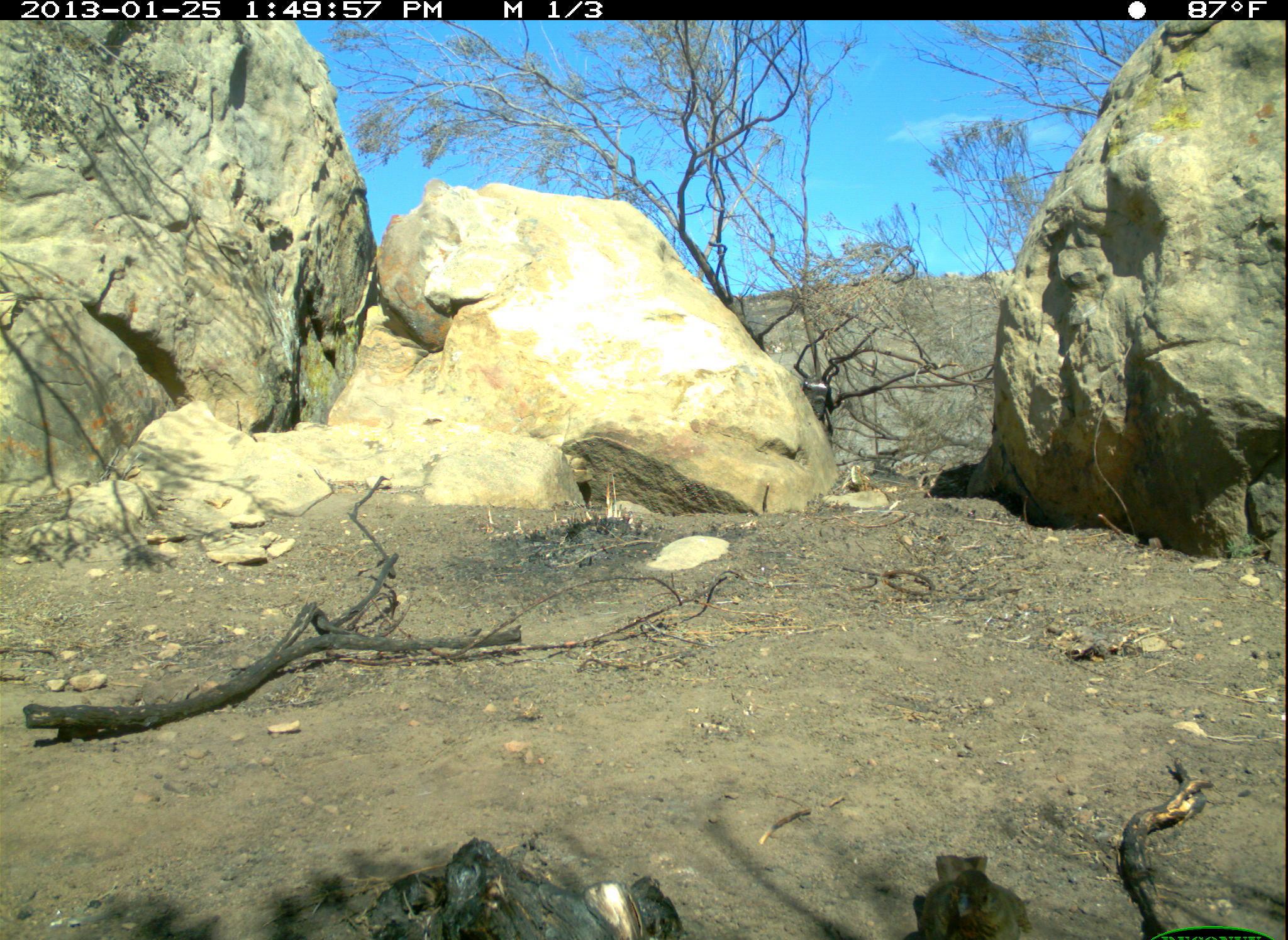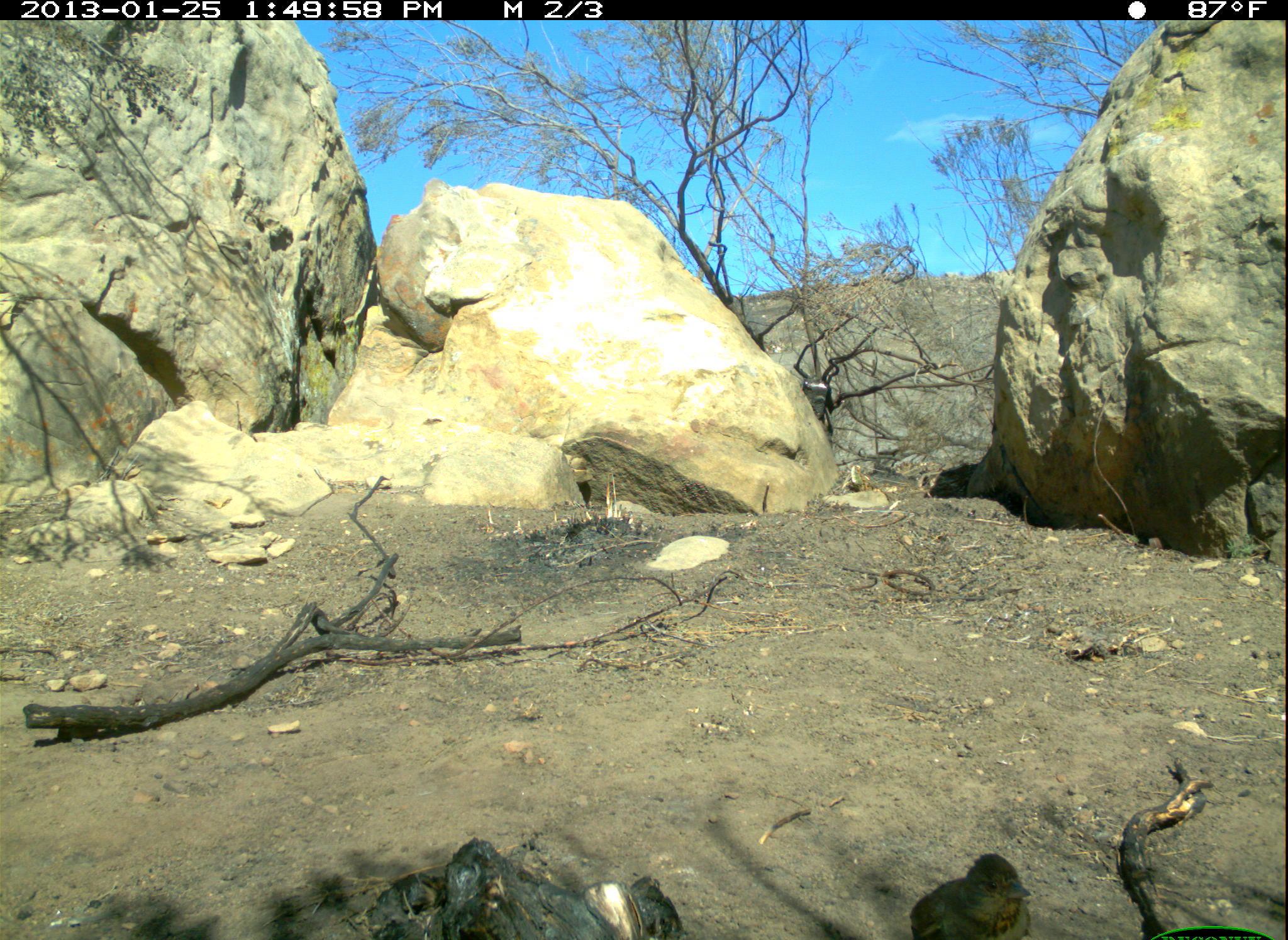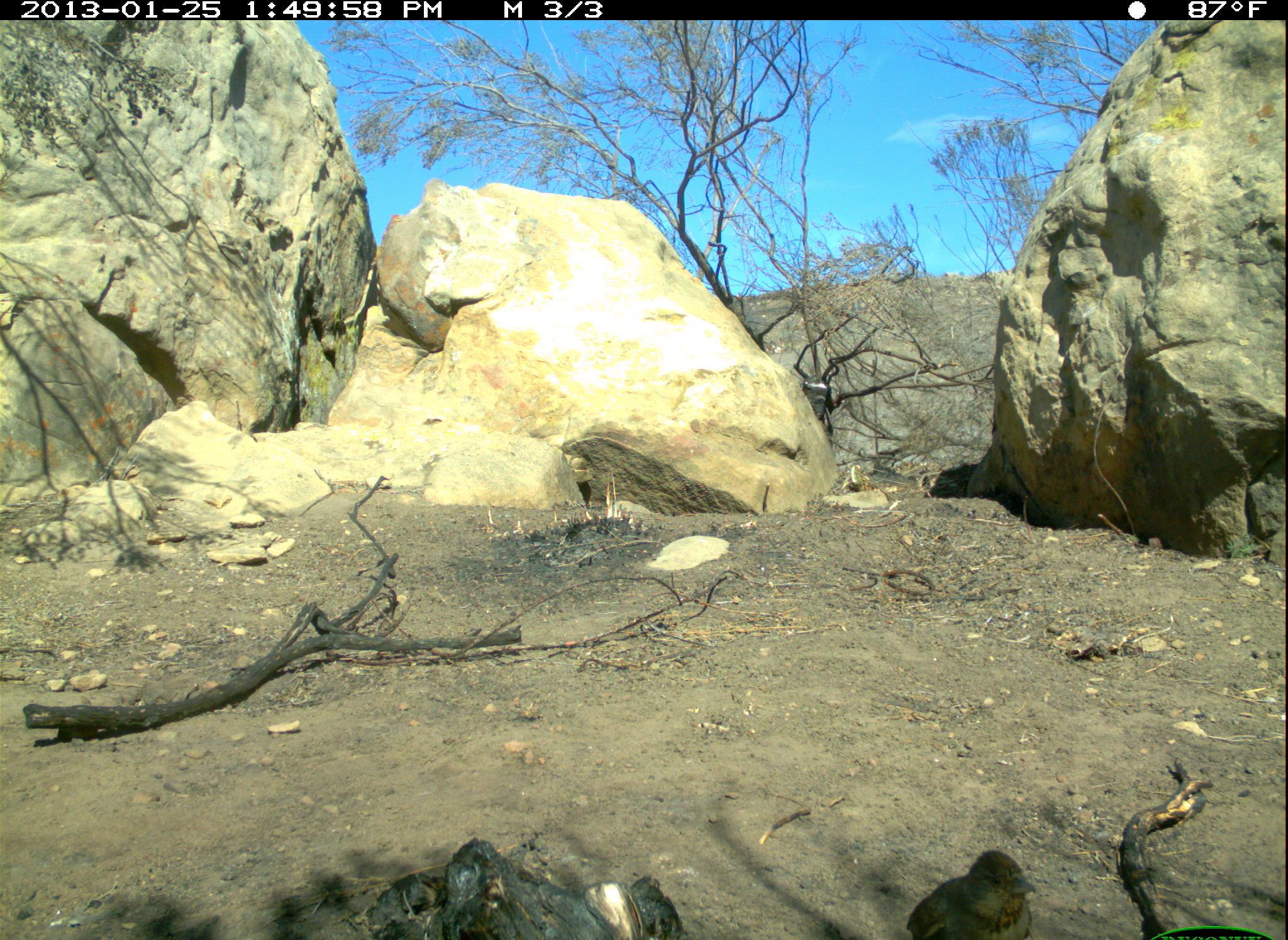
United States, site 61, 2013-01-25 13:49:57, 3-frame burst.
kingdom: Animalia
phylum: Chordata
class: Aves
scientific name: Aves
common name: bird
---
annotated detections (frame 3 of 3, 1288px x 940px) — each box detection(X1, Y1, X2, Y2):
bird: detection(906, 841, 1045, 940)